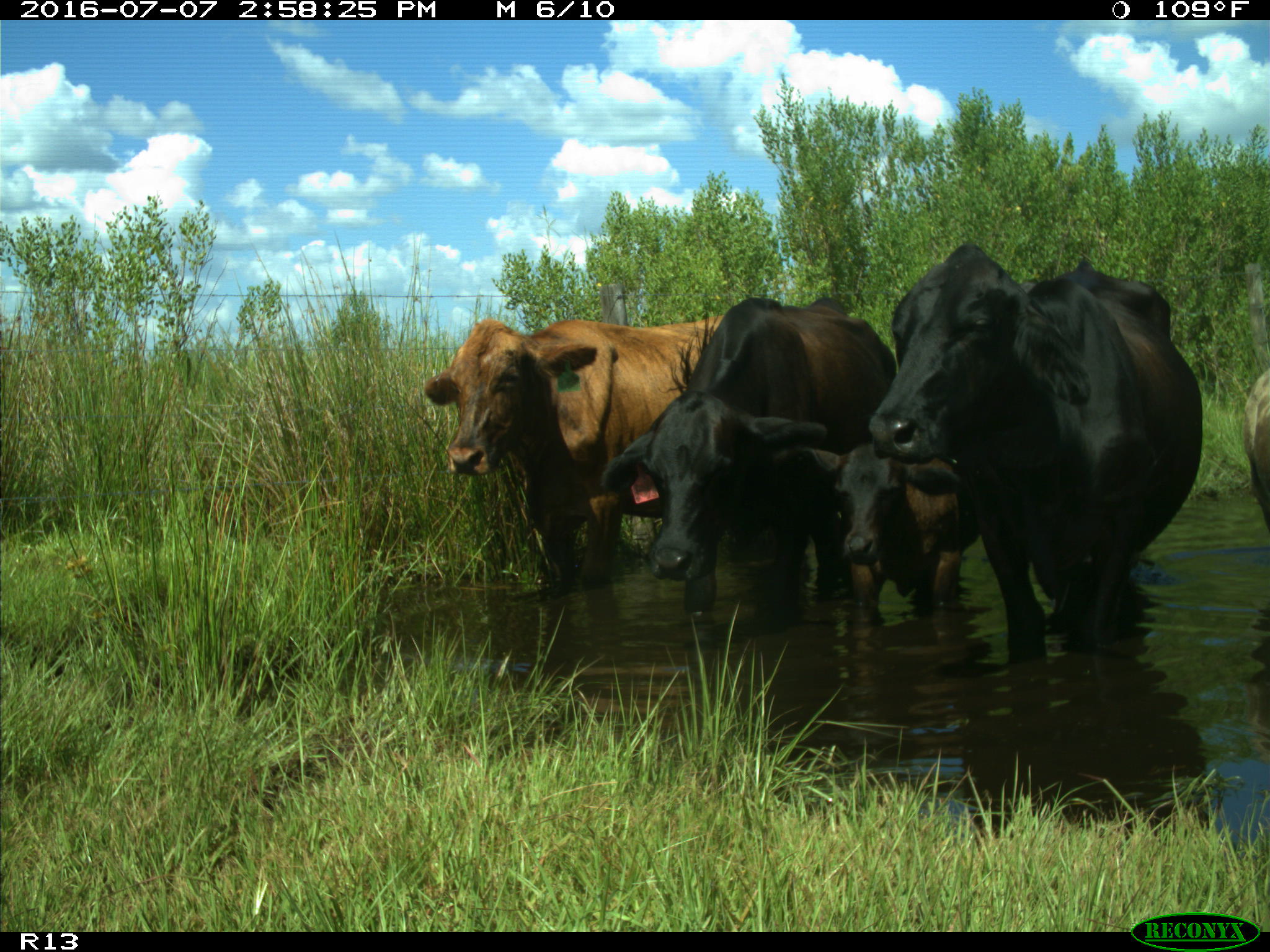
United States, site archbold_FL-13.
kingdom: Animalia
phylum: Chordata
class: Mammalia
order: Artiodactyla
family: Bovidae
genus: Bos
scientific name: Bos taurus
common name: domestic cow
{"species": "Bos taurus (domestic cow)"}